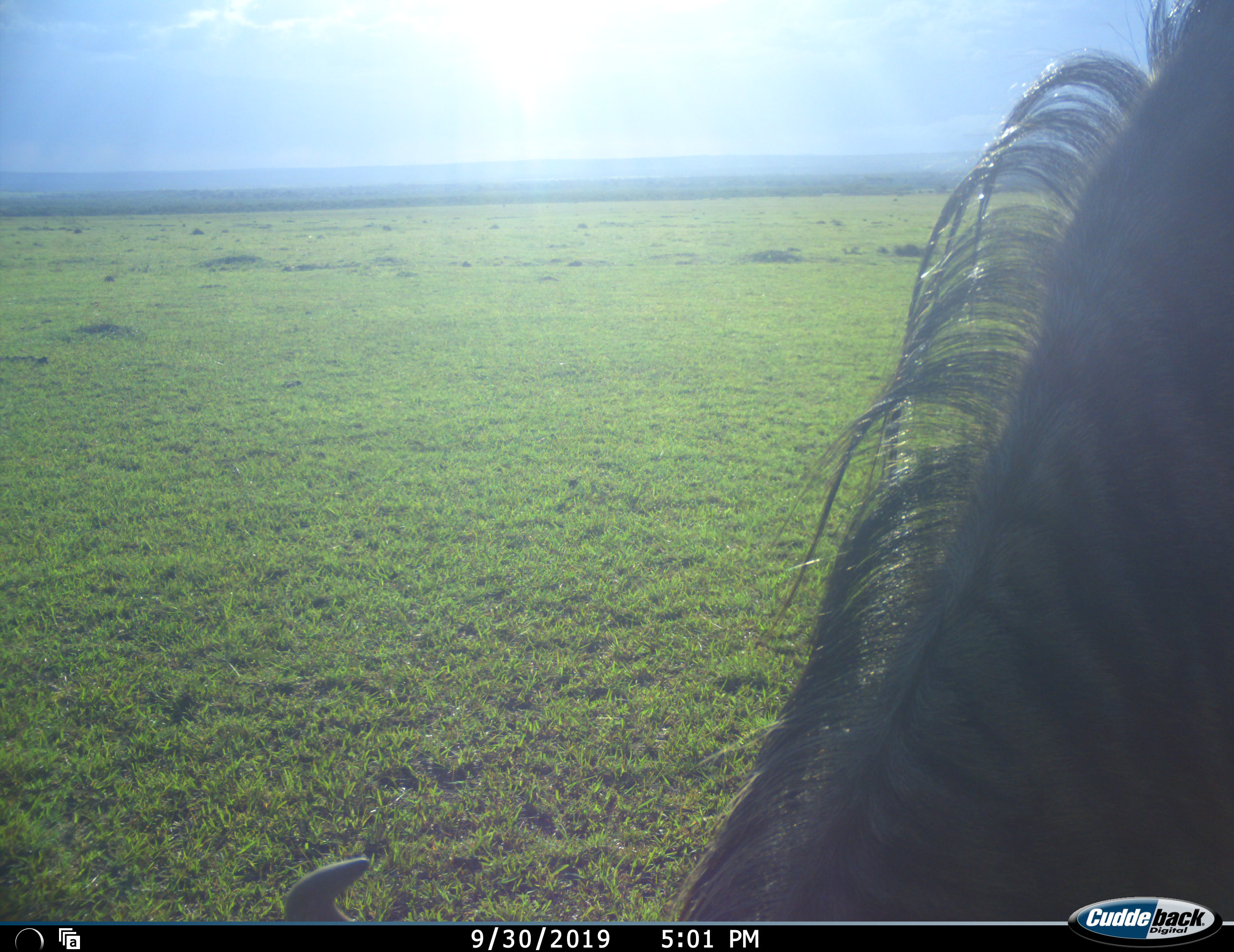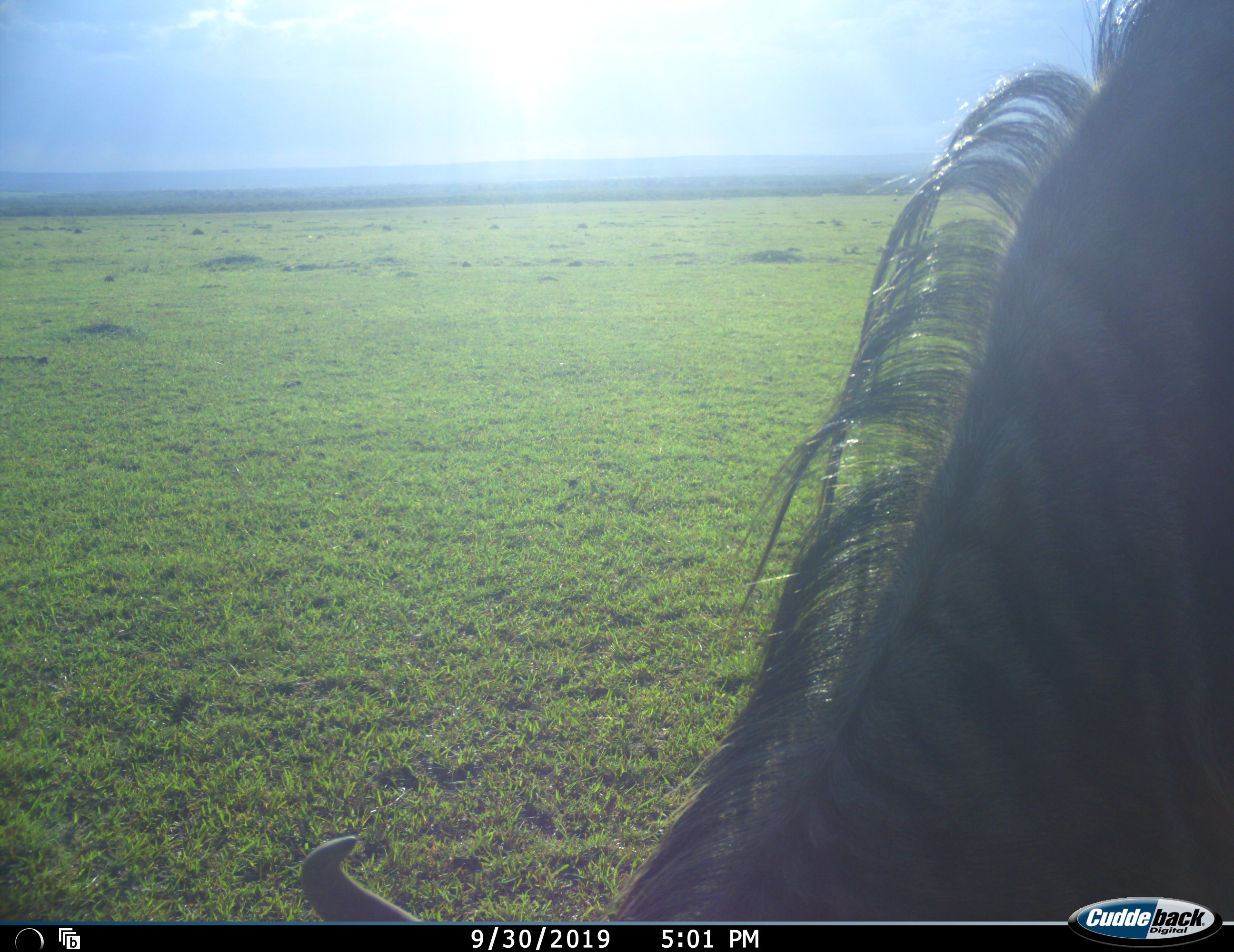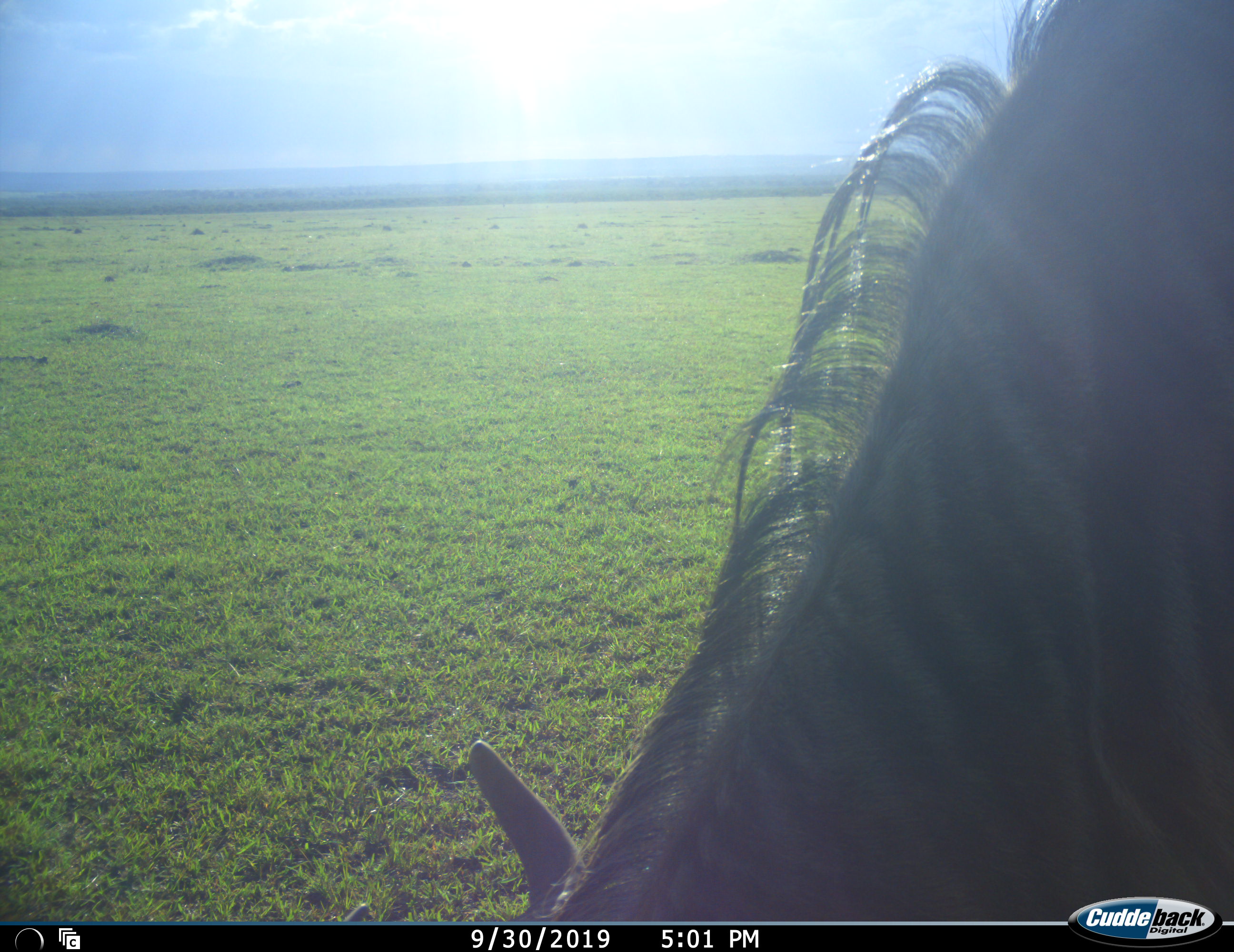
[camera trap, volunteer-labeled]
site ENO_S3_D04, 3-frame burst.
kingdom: Animalia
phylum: Chordata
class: Mammalia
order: Artiodactyla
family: Bovidae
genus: Connochaetes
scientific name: Connochaetes taurinus taurinus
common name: blue wildebeest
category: wildebeestblue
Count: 1.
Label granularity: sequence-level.